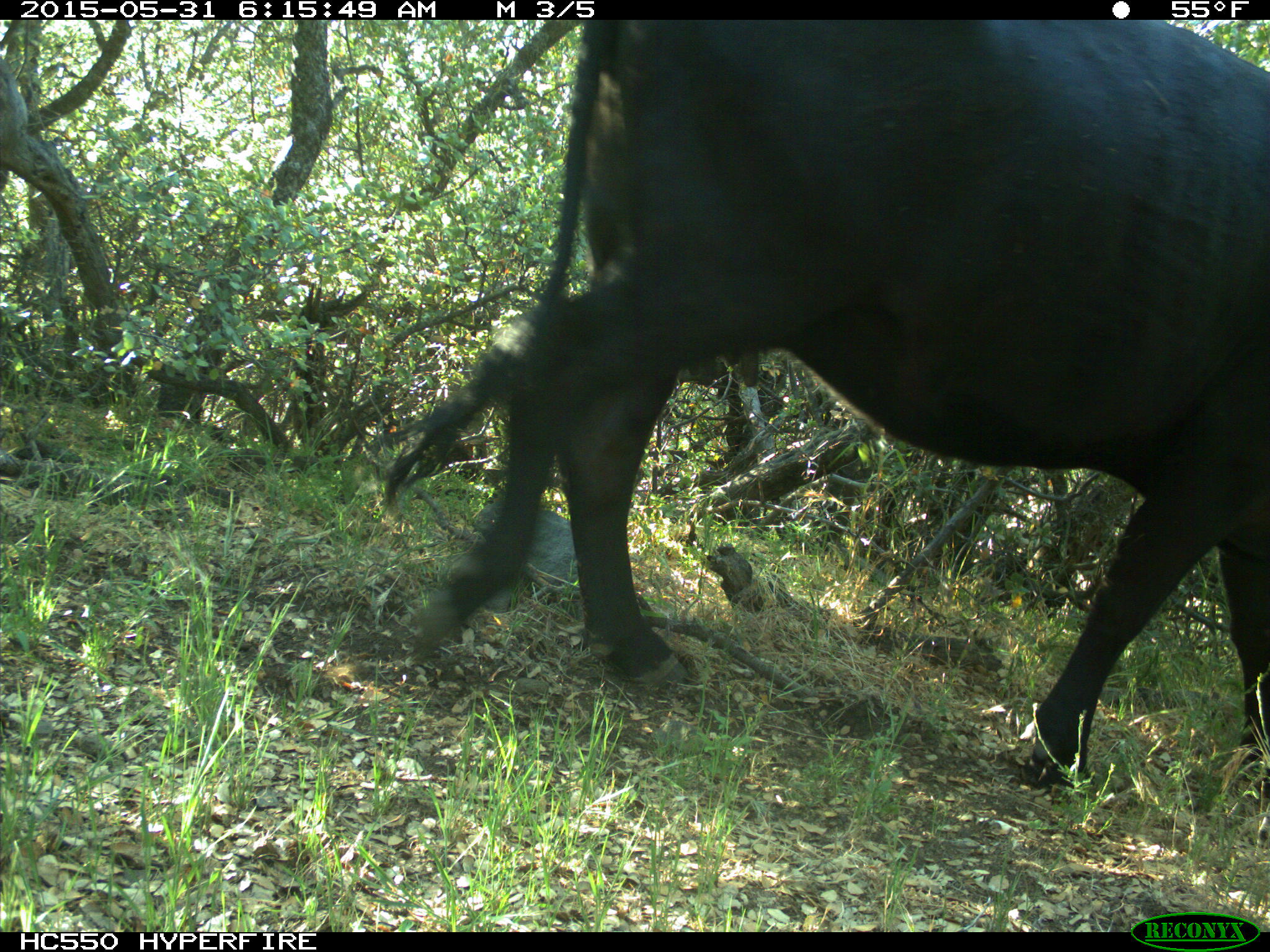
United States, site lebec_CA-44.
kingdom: Animalia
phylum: Chordata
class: Mammalia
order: Artiodactyla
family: Bovidae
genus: Bos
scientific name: Bos taurus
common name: domestic cow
Bos taurus (domestic cow).